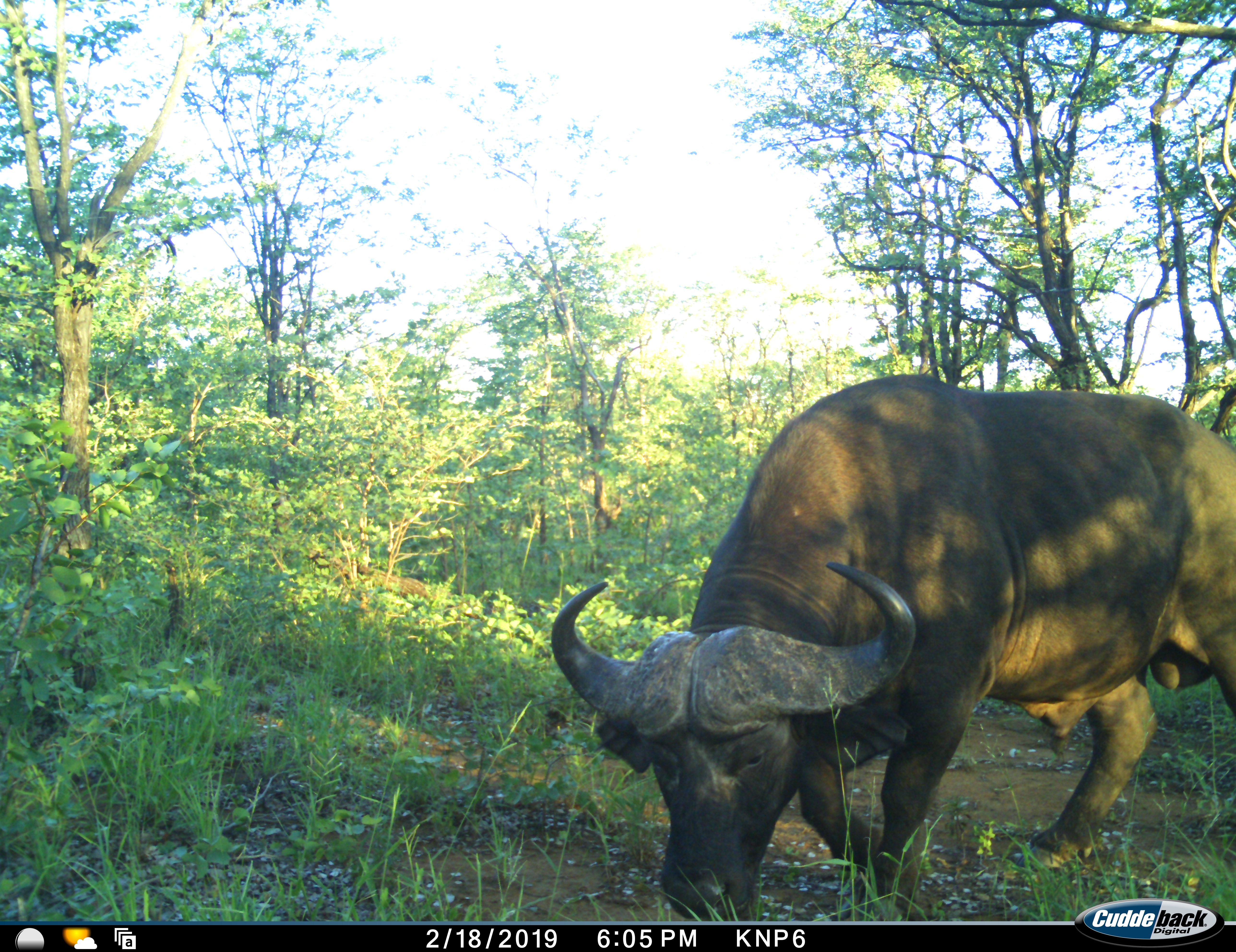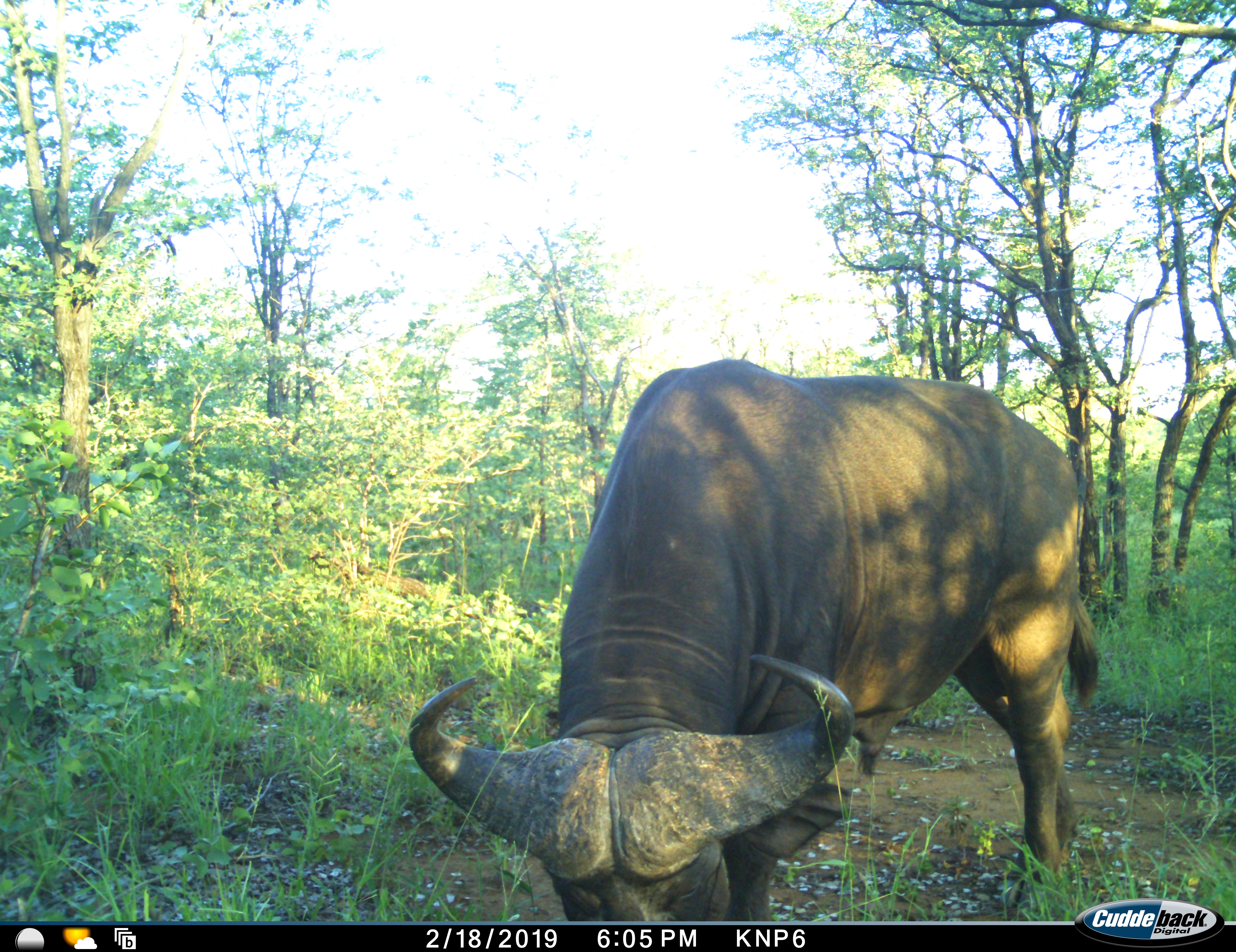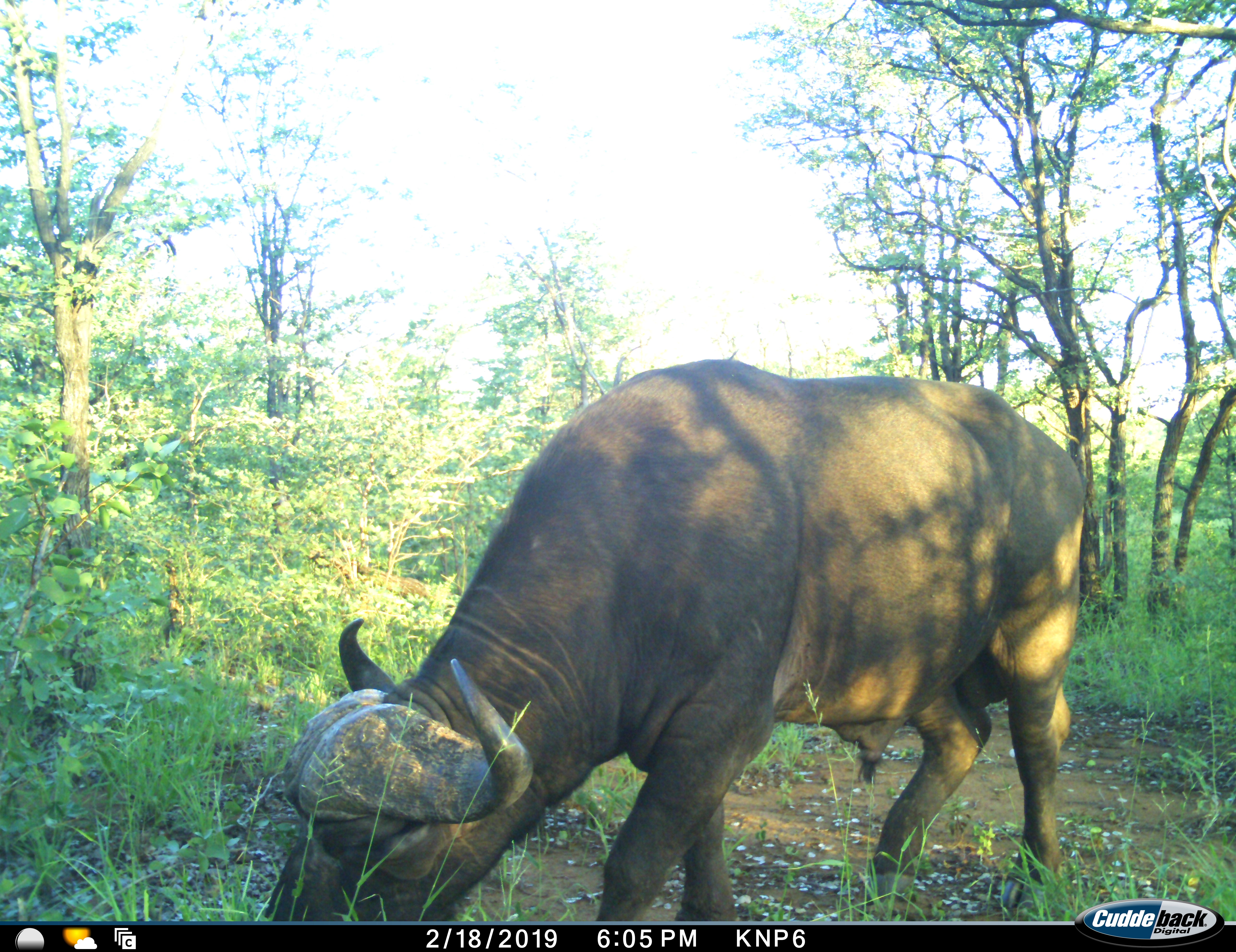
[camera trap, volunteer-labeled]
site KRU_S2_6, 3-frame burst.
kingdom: Animalia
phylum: Chordata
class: Mammalia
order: Artiodactyla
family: Bovidae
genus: Syncerus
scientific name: Syncerus caffer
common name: african buffalo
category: buffalo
Buffalo (african buffalo) (Syncerus caffer), count 1. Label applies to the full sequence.